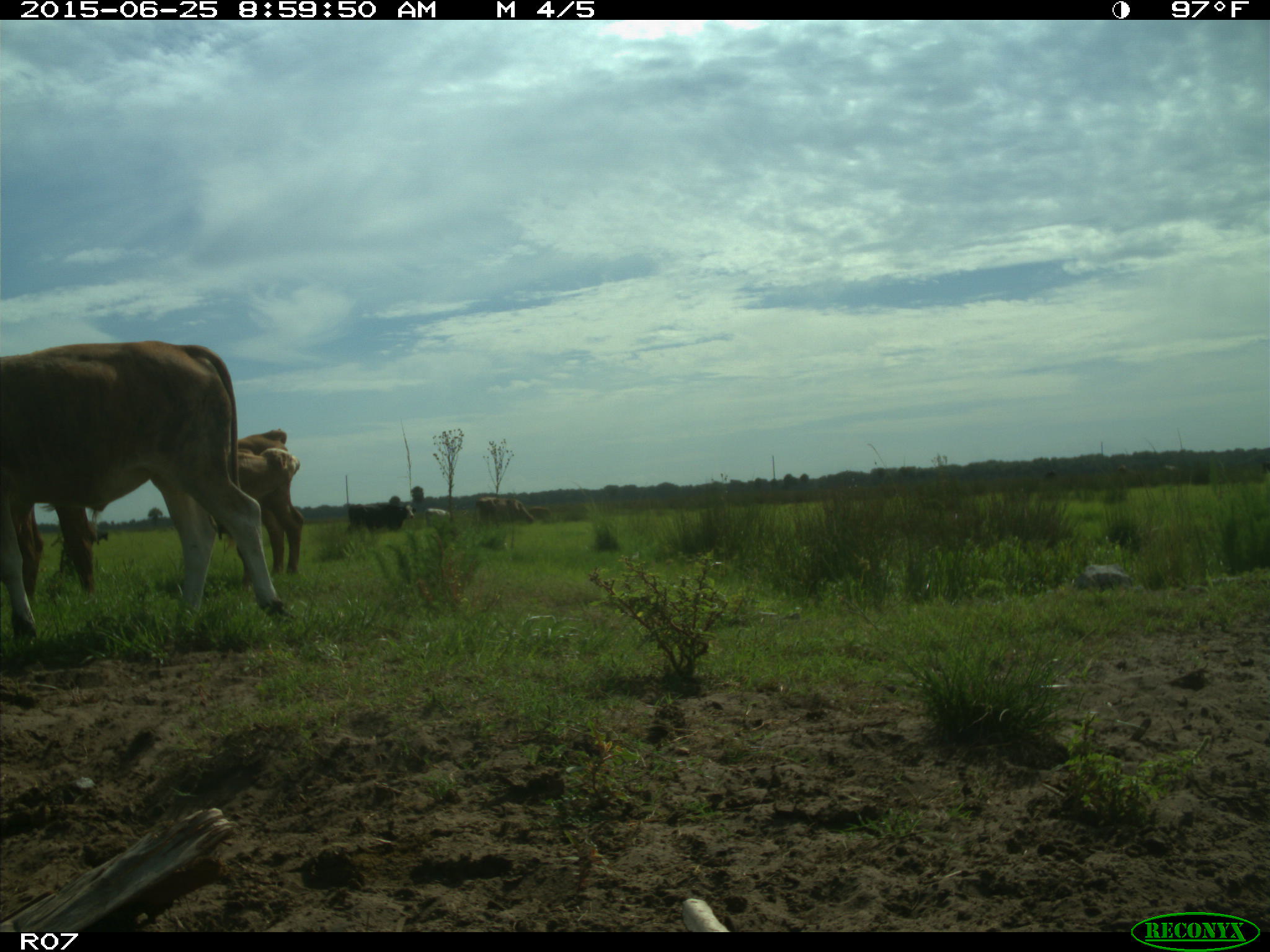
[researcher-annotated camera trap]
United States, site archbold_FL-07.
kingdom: Animalia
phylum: Chordata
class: Mammalia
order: Artiodactyla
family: Bovidae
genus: Bos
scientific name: Bos taurus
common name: domestic cow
Bos taurus (domestic cow).